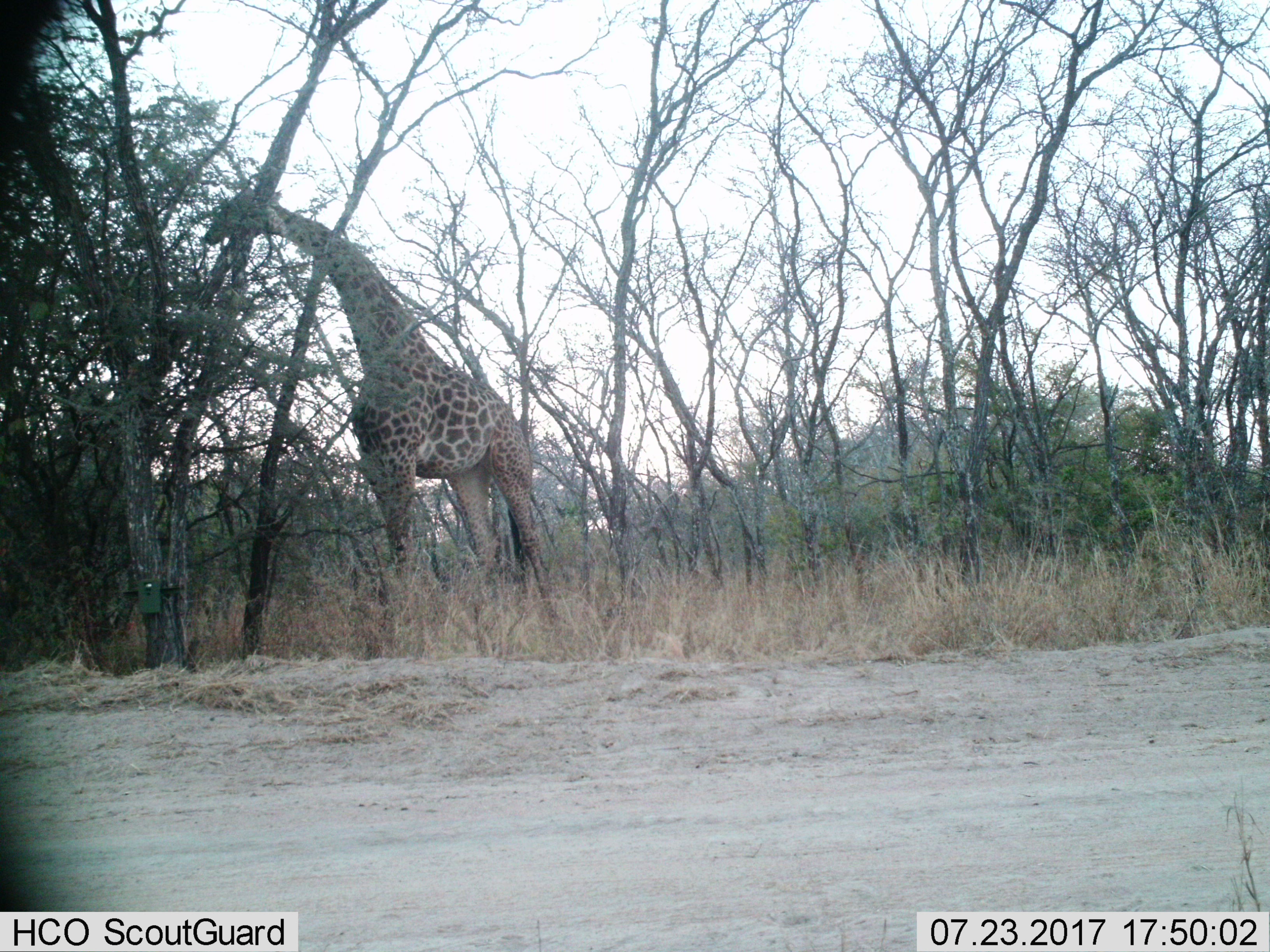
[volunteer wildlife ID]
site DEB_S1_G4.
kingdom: Animalia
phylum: Chordata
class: Mammalia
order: Artiodactyla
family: Giraffidae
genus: Giraffa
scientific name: Giraffa camelopardalis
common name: giraffe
Giraffe (Giraffa camelopardalis), count 1. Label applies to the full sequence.